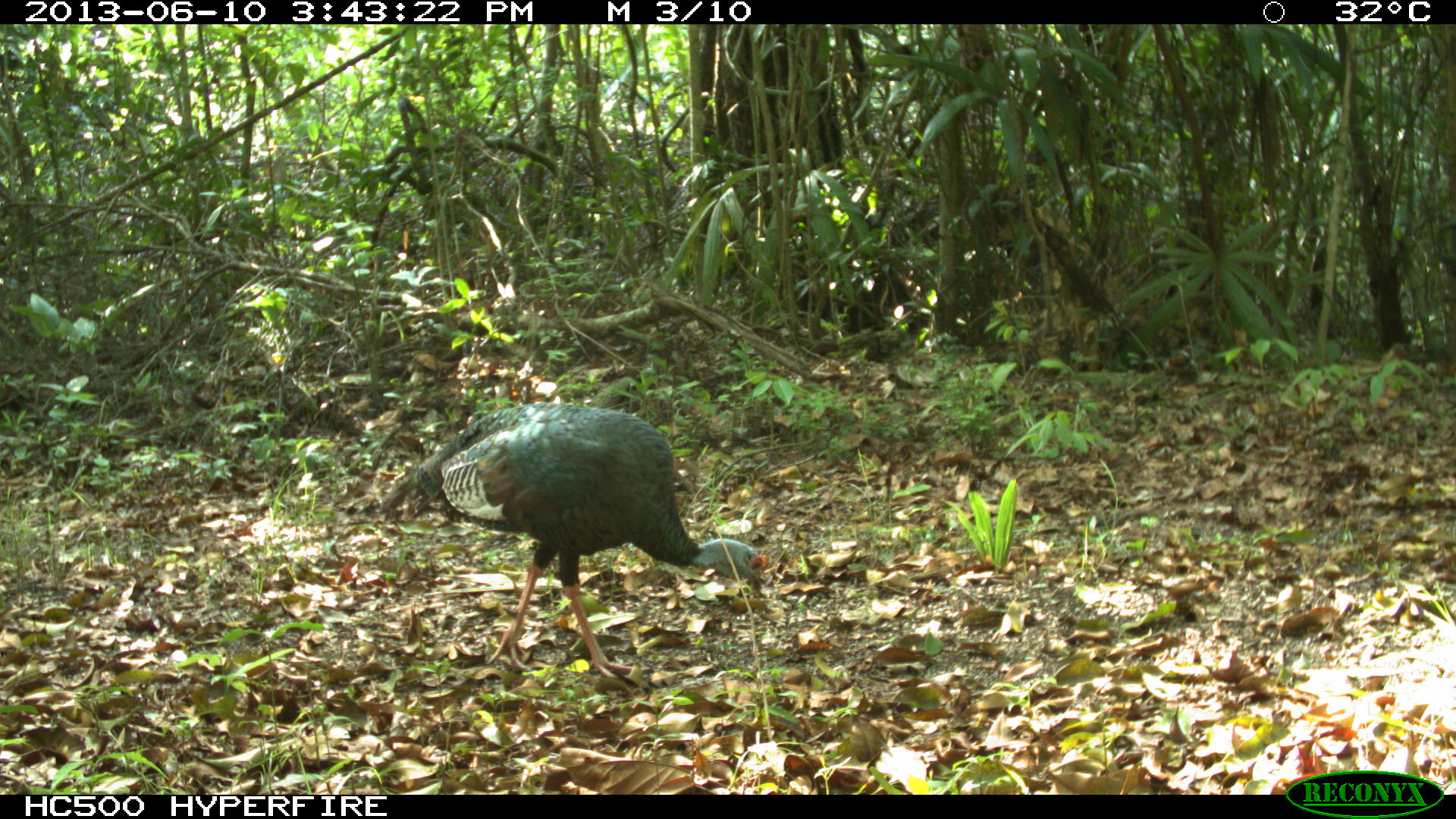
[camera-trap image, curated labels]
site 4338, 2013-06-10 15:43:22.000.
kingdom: Animalia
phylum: Chordata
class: Aves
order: Galliformes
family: Phasianidae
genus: Meleagris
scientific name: Meleagris ocellata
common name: ocellated turkey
Meleagris ocellata (ocellated turkey), count 1.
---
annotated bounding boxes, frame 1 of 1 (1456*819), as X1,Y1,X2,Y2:
meleagris ocellata: 379,404,765,679